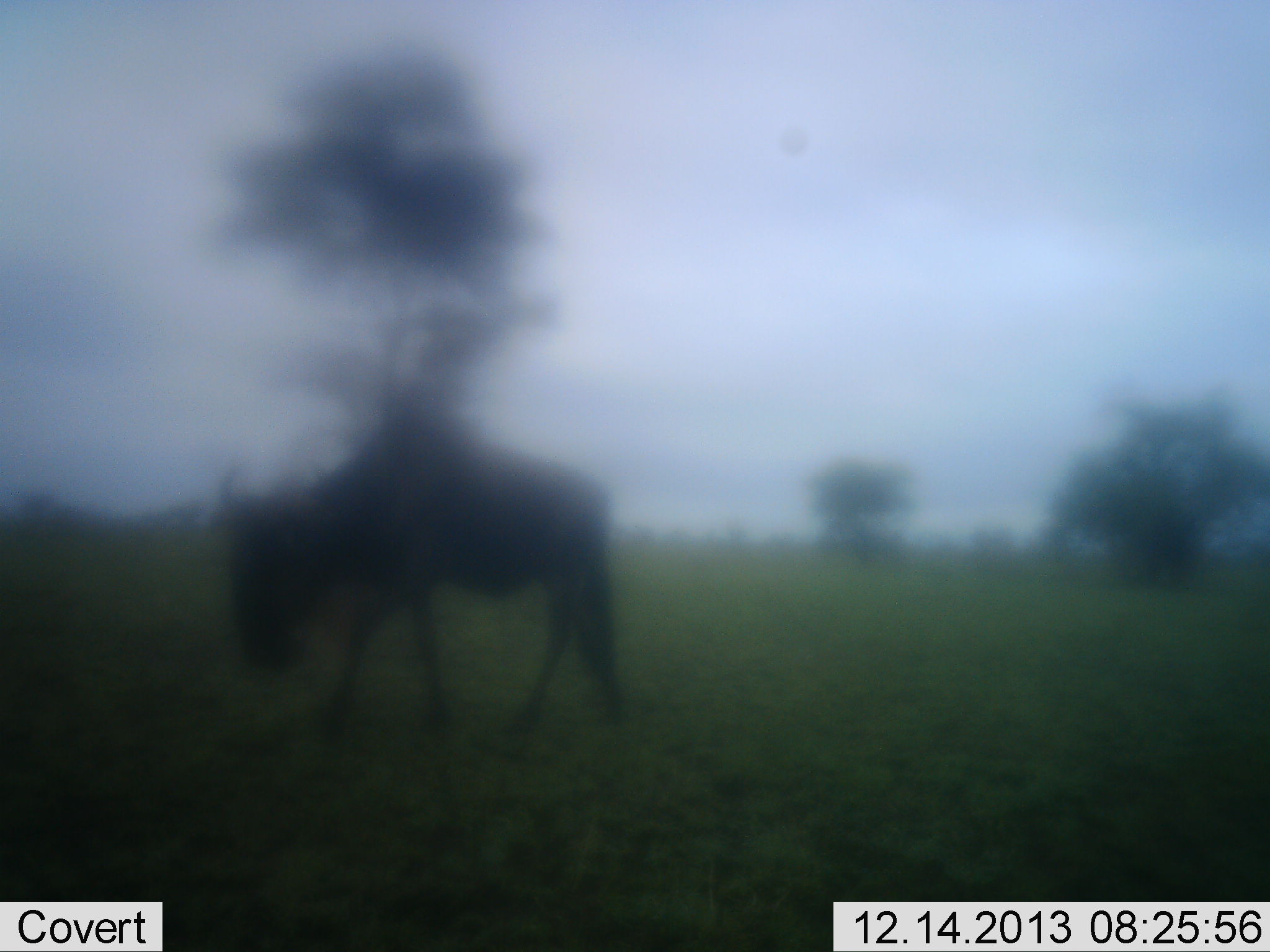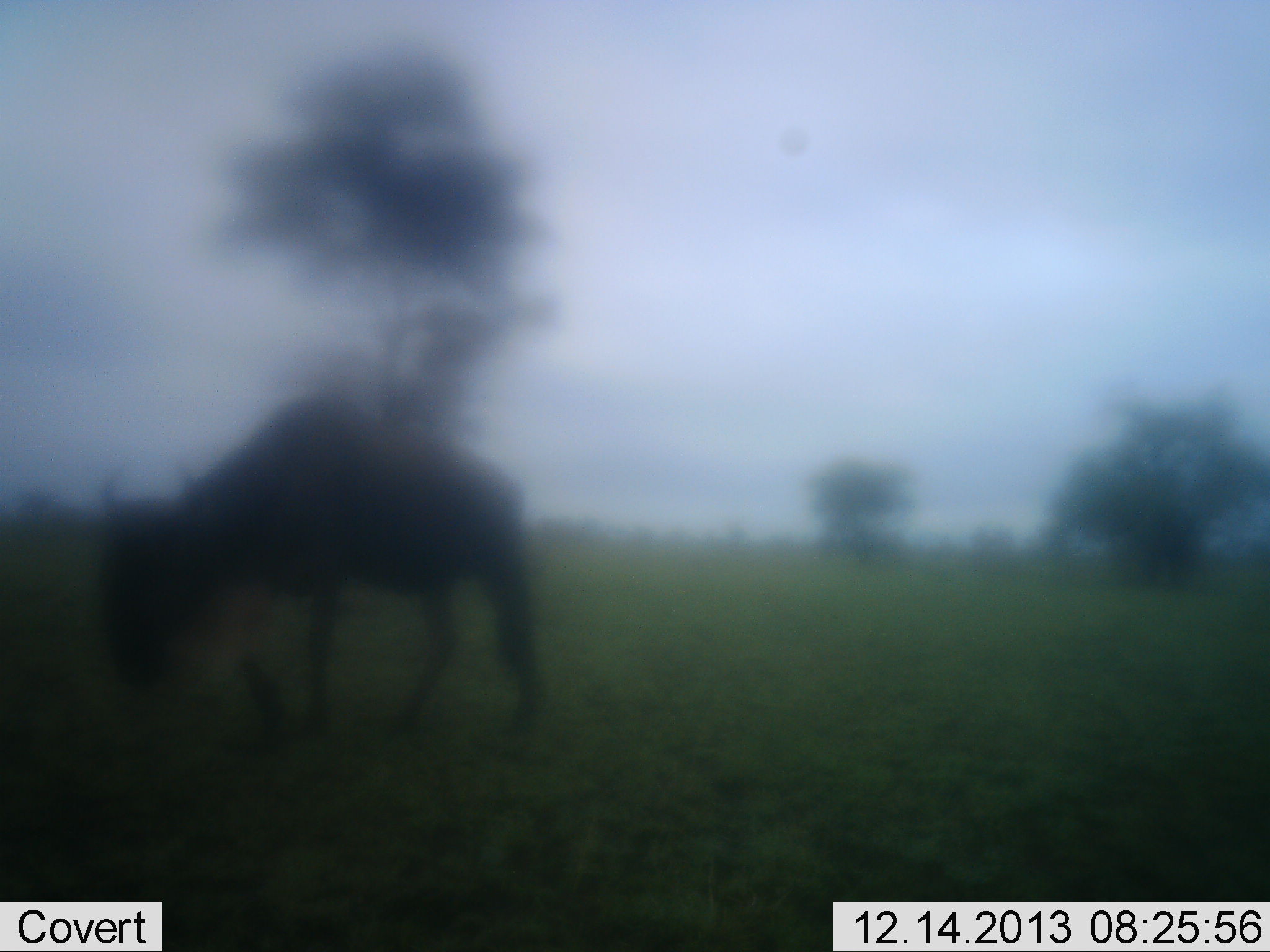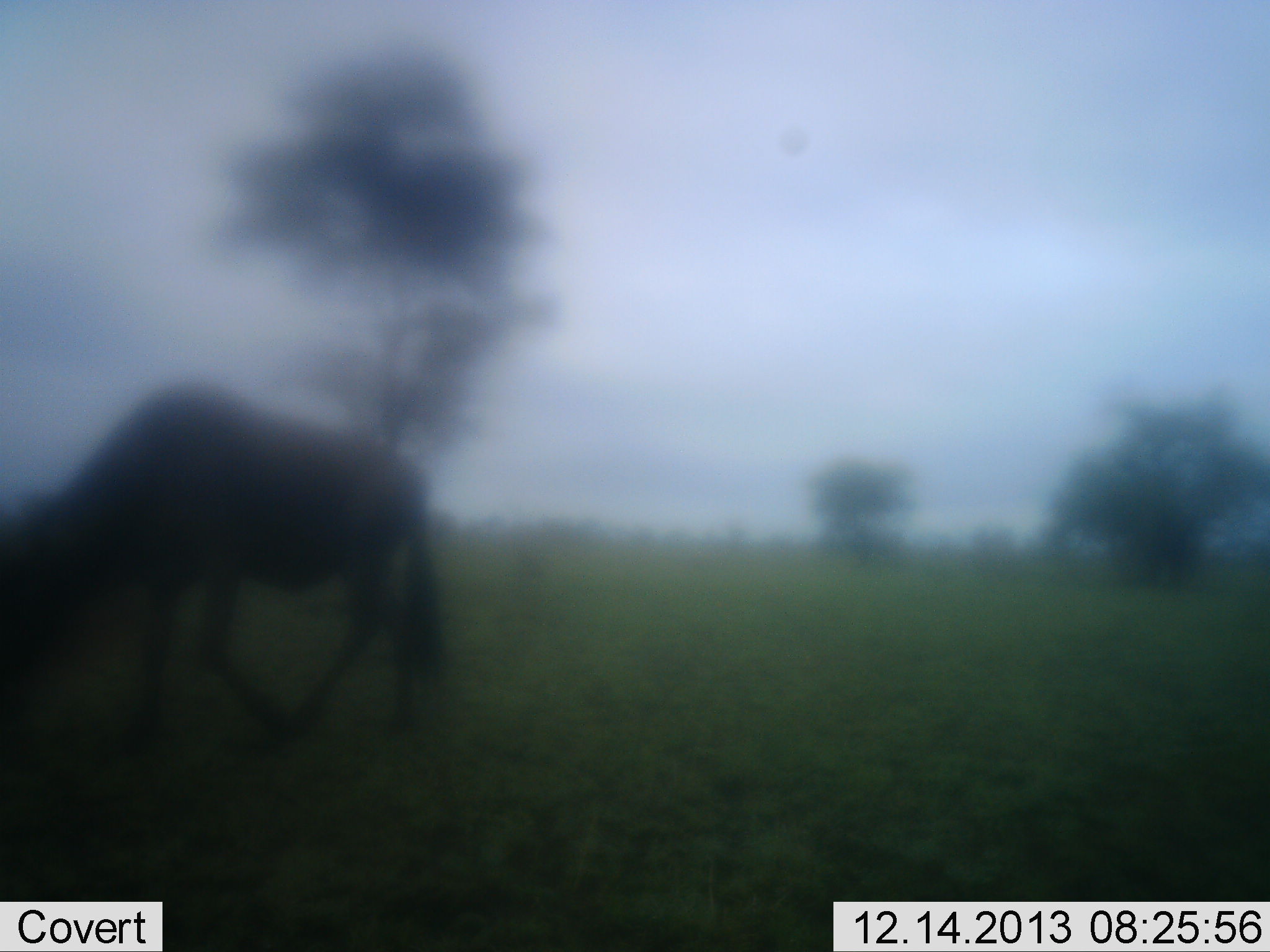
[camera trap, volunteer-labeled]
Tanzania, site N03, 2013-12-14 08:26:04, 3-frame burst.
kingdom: Animalia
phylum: Chordata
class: Mammalia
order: Artiodactyla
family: Bovidae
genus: Connochaetes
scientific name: Connochaetes taurinus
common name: blue wildebeest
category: wildebeest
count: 1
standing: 0%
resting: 0%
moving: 90%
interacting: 0%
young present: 0%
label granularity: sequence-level